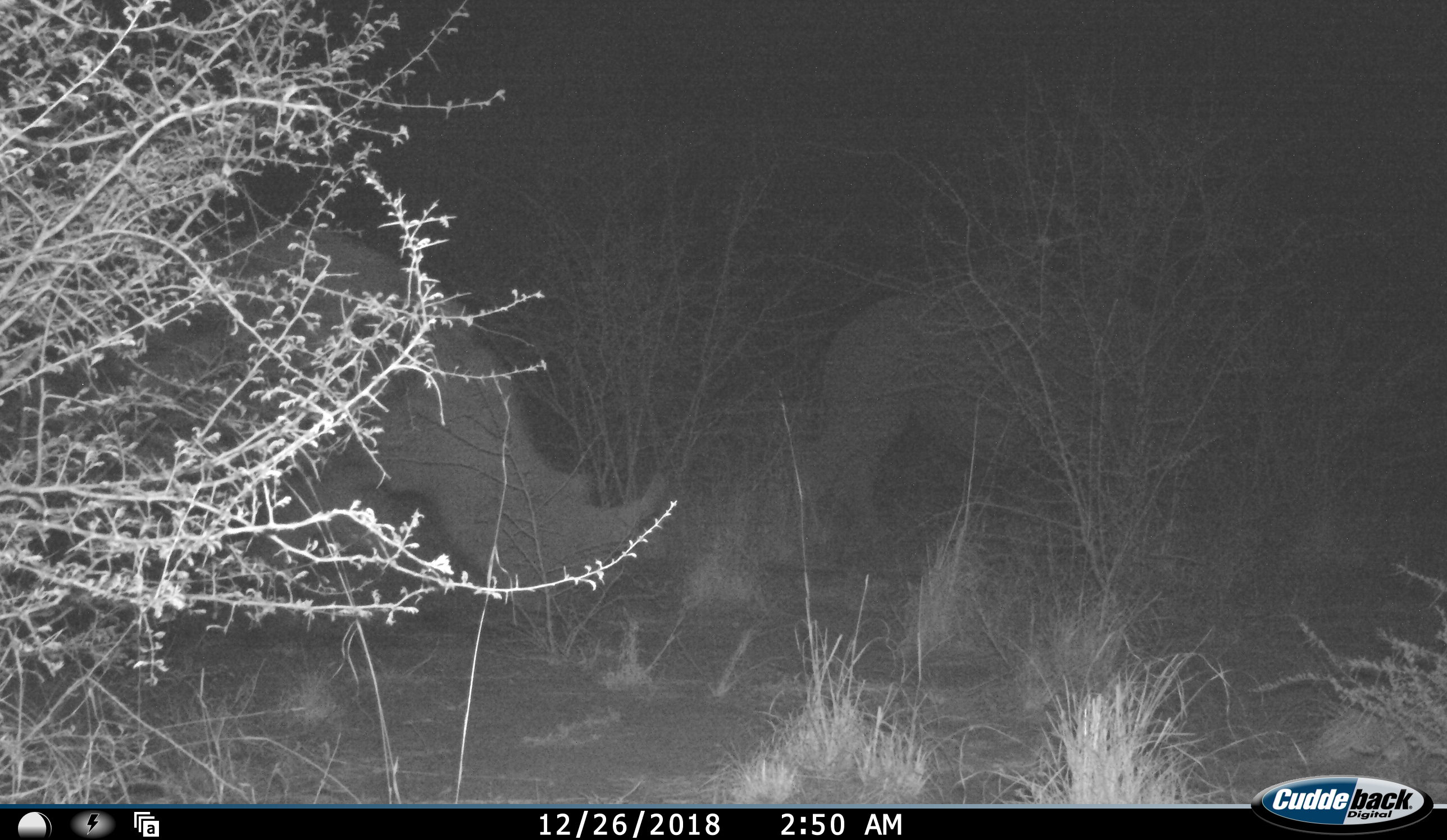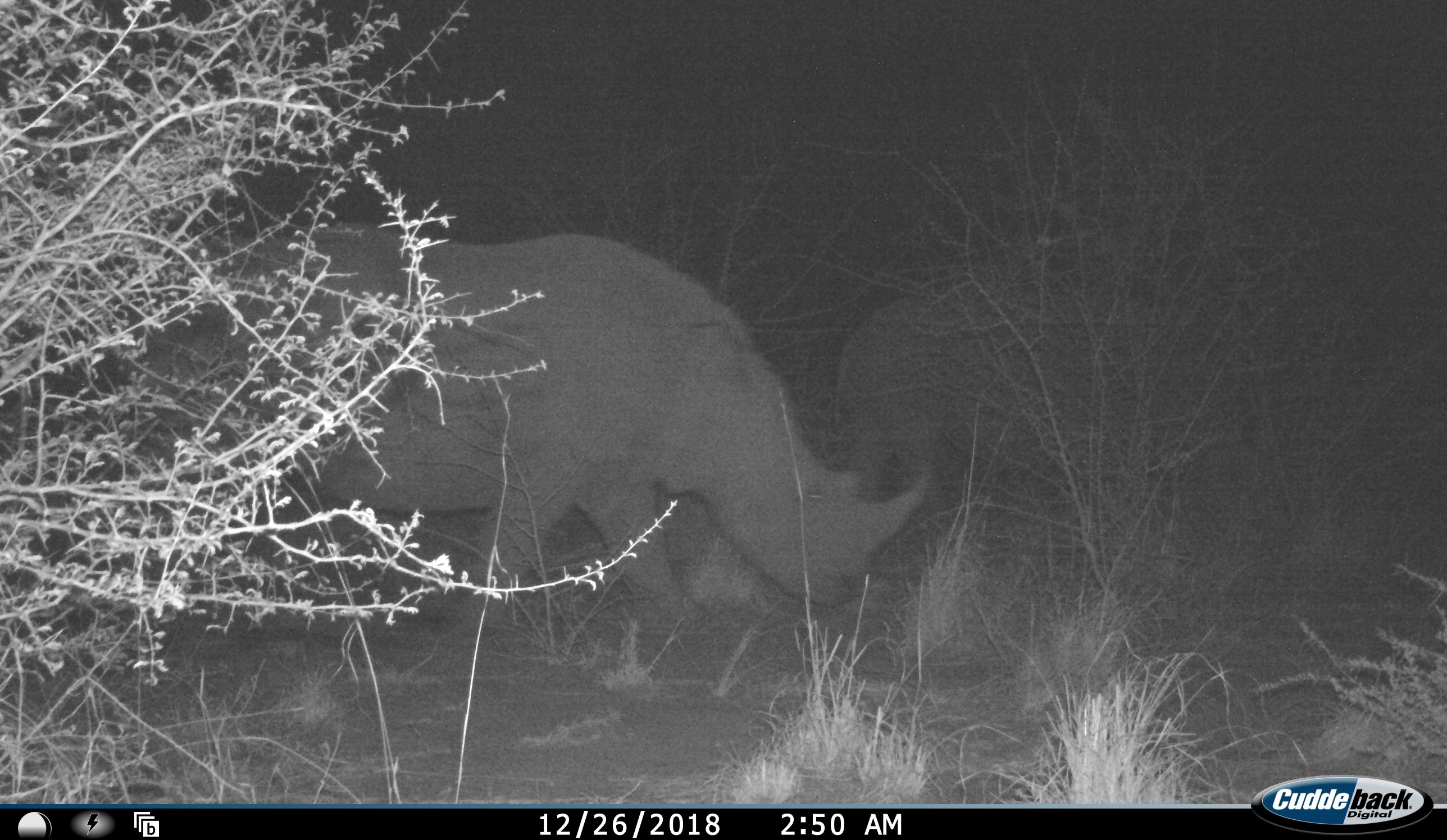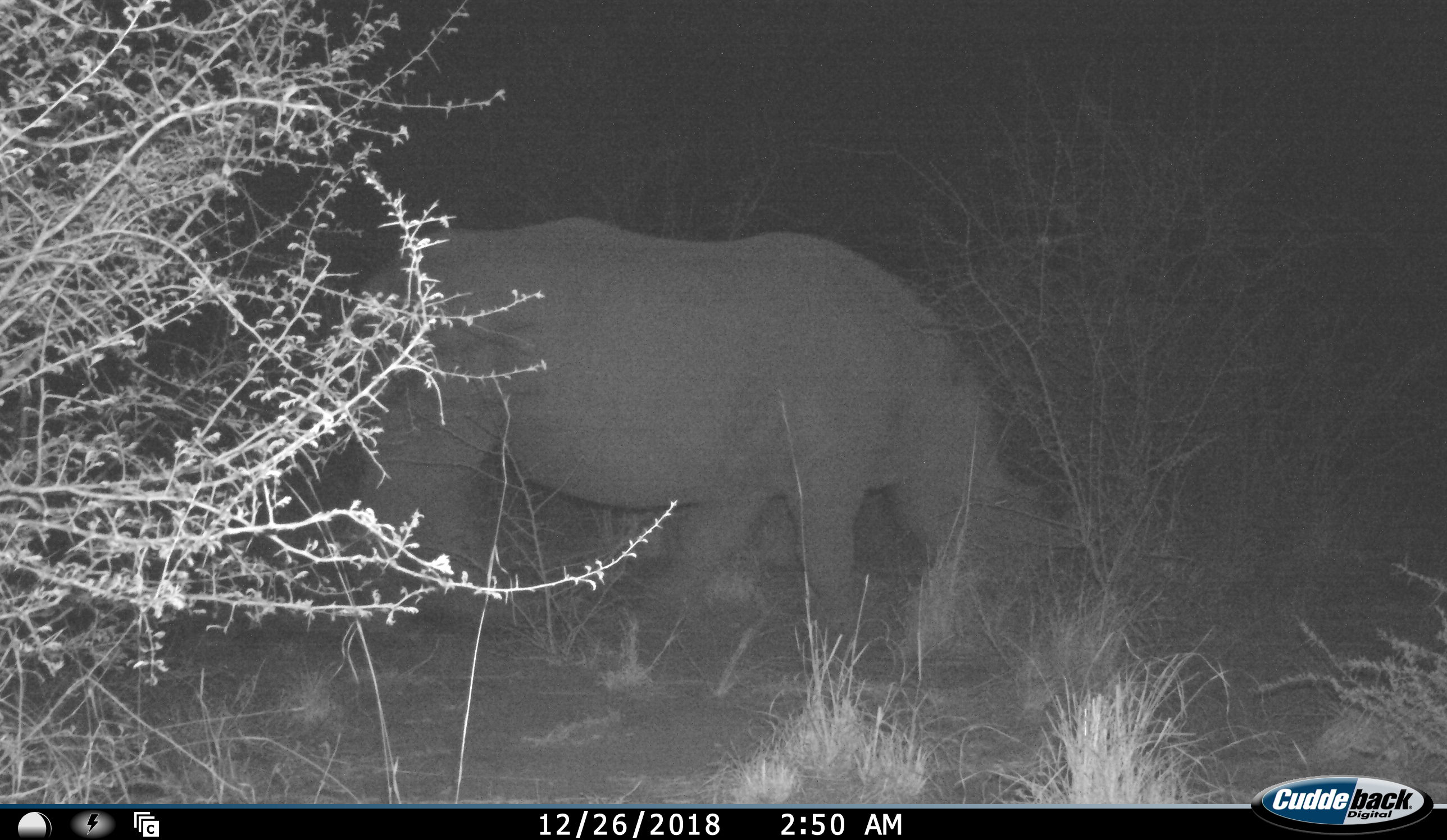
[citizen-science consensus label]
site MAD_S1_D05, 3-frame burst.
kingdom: Animalia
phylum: Chordata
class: Mammalia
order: Perissodactyla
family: Rhinocerotidae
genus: Ceratotherium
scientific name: Ceratotherium simum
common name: white rhinoceros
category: rhinoceroswhite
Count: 2.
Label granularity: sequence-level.